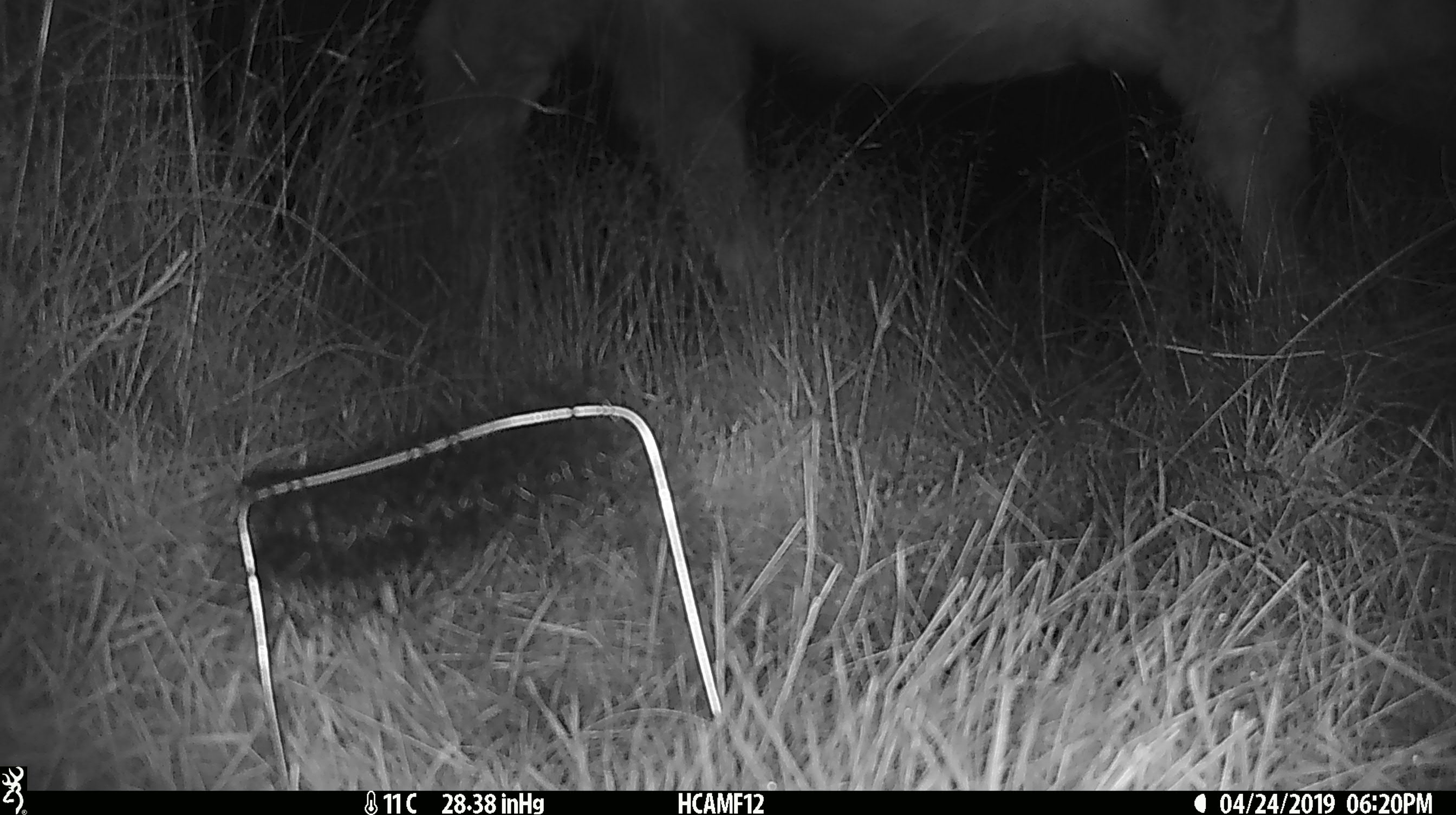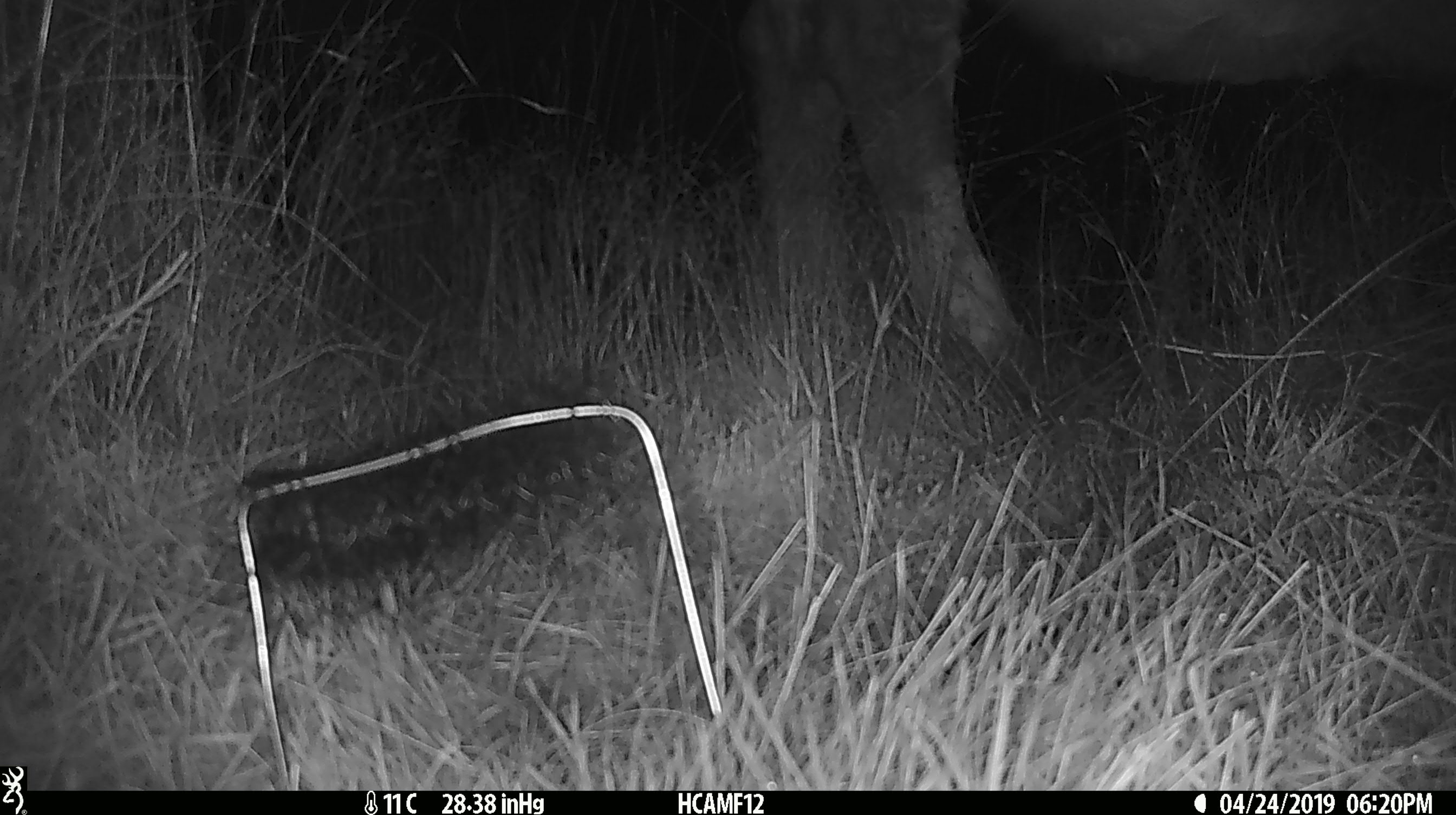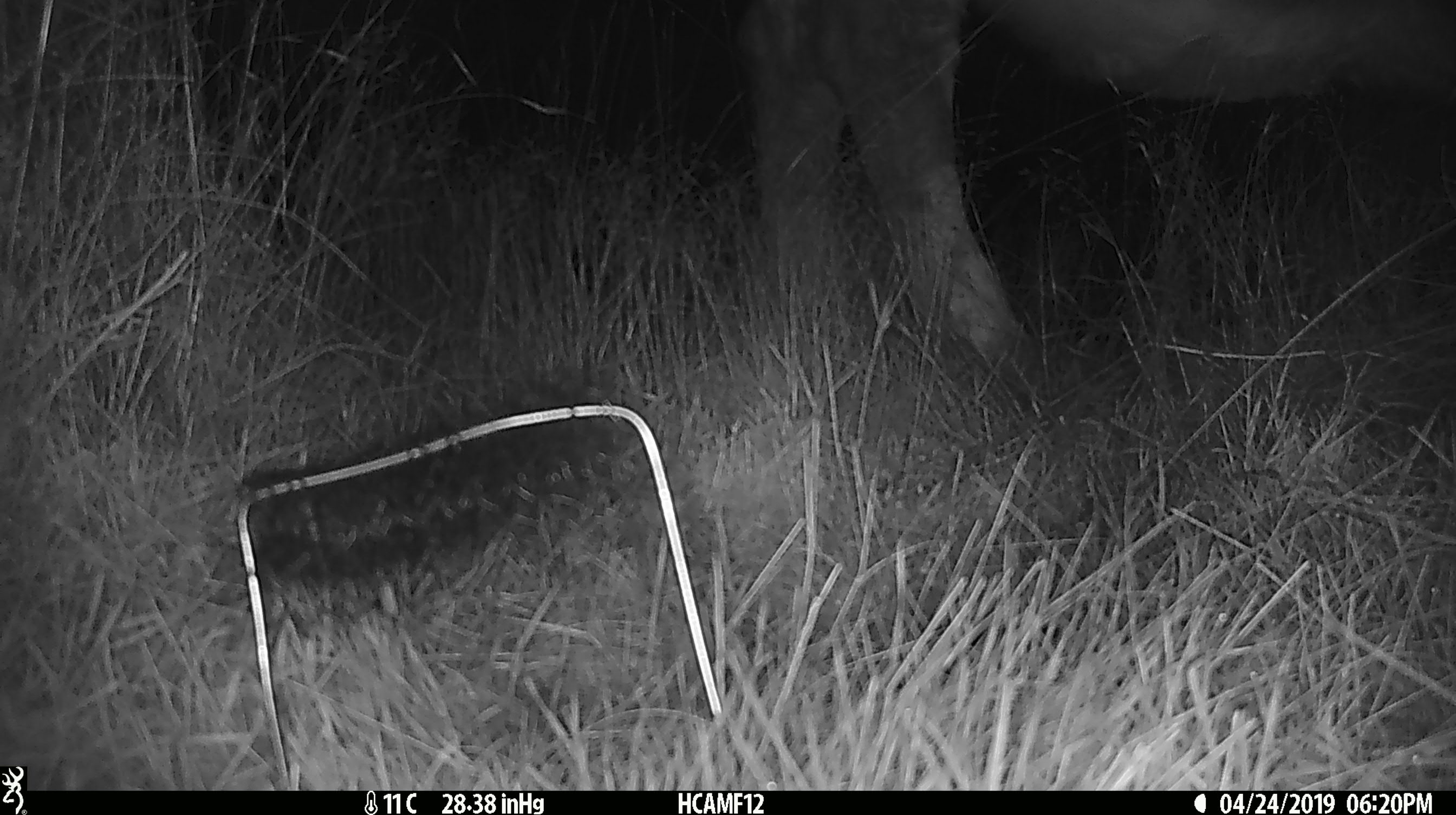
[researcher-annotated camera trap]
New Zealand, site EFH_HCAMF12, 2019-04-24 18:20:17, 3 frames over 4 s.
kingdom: Animalia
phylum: Chordata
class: Mammalia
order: Artiodactyla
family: Bovidae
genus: Bos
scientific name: Bos taurus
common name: domestic cow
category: cow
Cow (domestic cow) (Bos taurus).